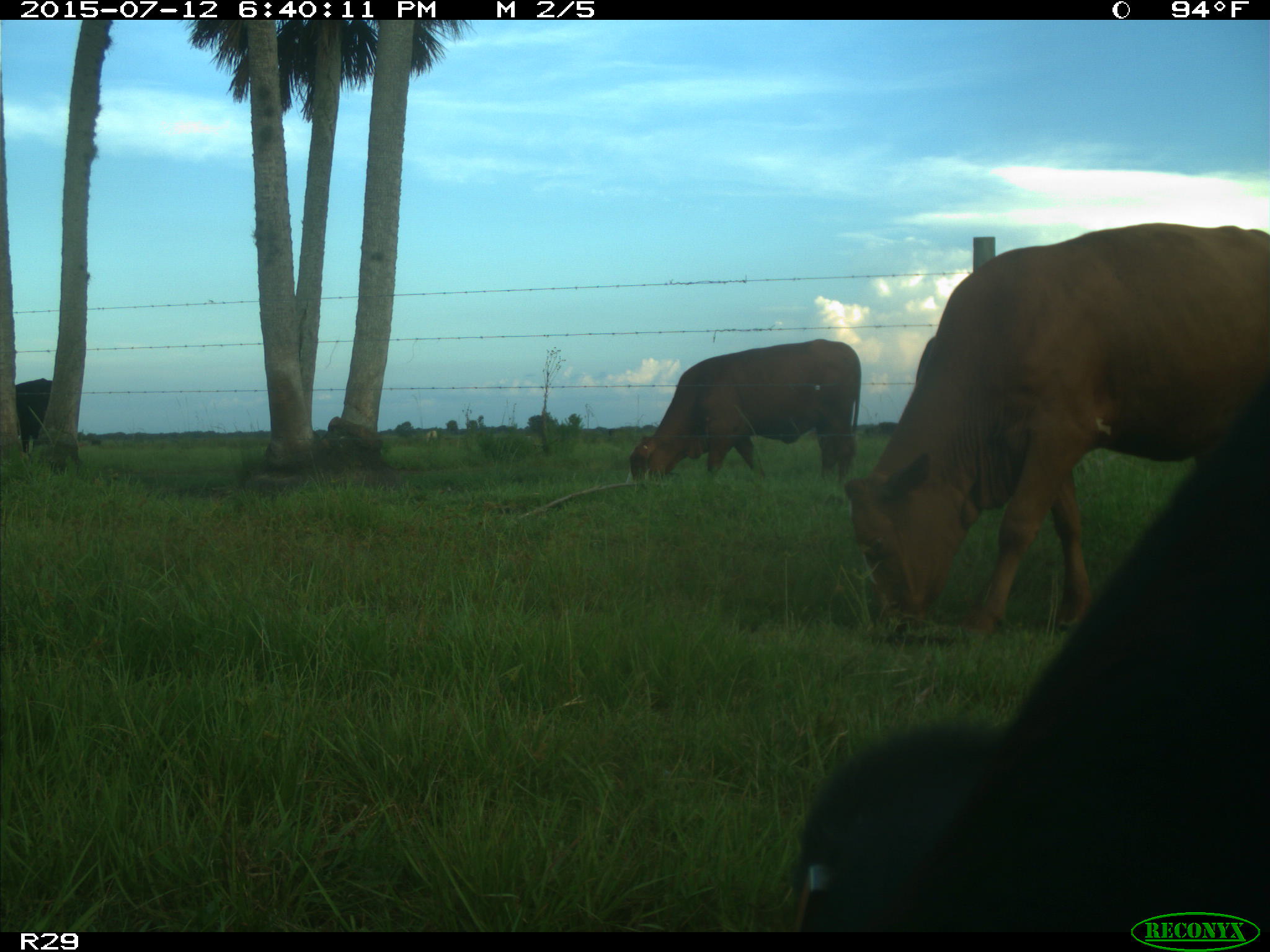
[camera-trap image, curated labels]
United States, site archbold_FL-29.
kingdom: Animalia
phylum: Chordata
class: Mammalia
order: Artiodactyla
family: Bovidae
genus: Bos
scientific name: Bos taurus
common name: domestic cow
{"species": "Bos taurus (domestic cow)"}